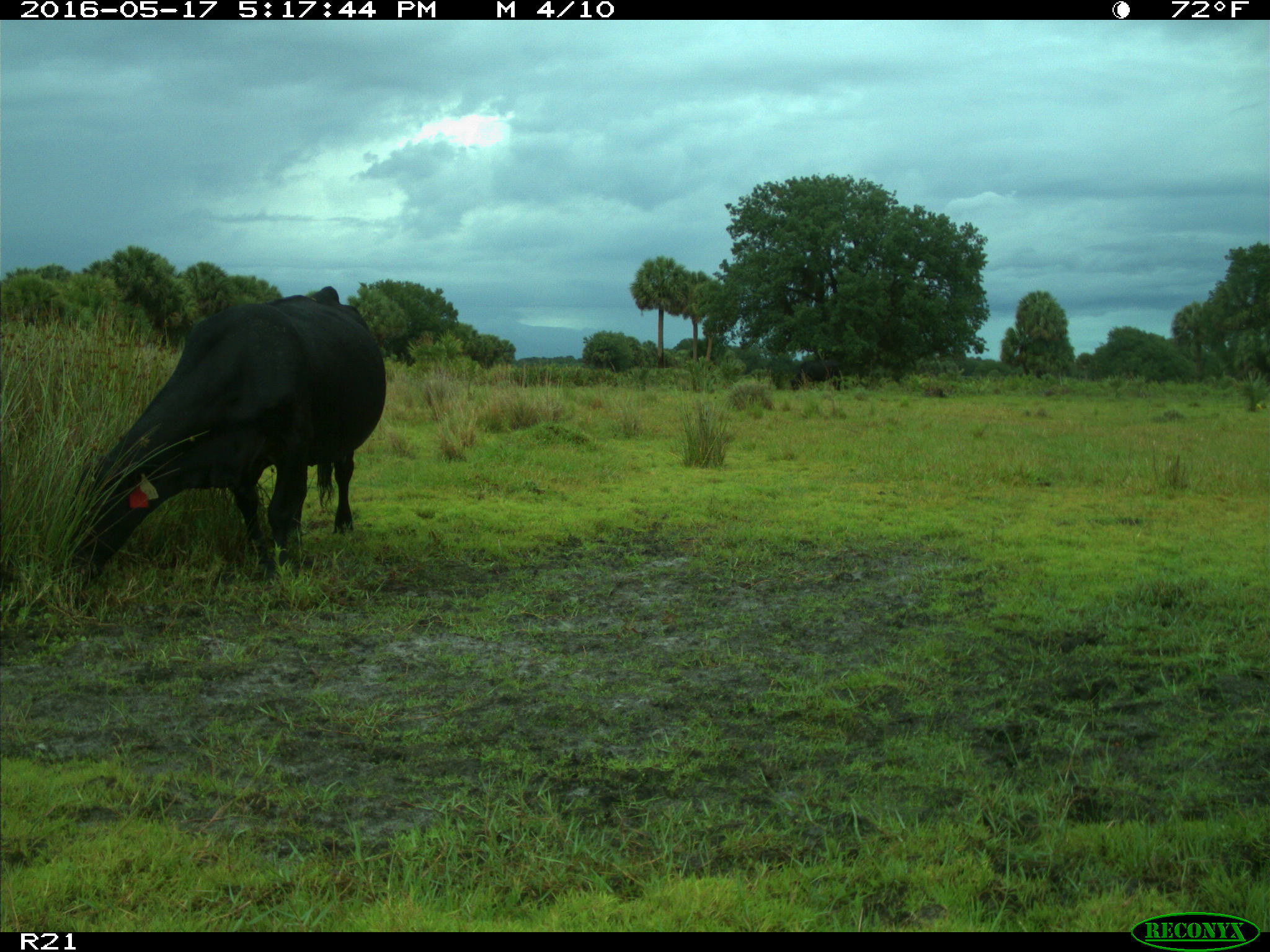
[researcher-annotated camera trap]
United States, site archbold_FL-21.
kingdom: Animalia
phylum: Chordata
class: Mammalia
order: Artiodactyla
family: Bovidae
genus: Bos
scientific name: Bos taurus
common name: domestic cow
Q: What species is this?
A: Bos taurus (domestic cow).